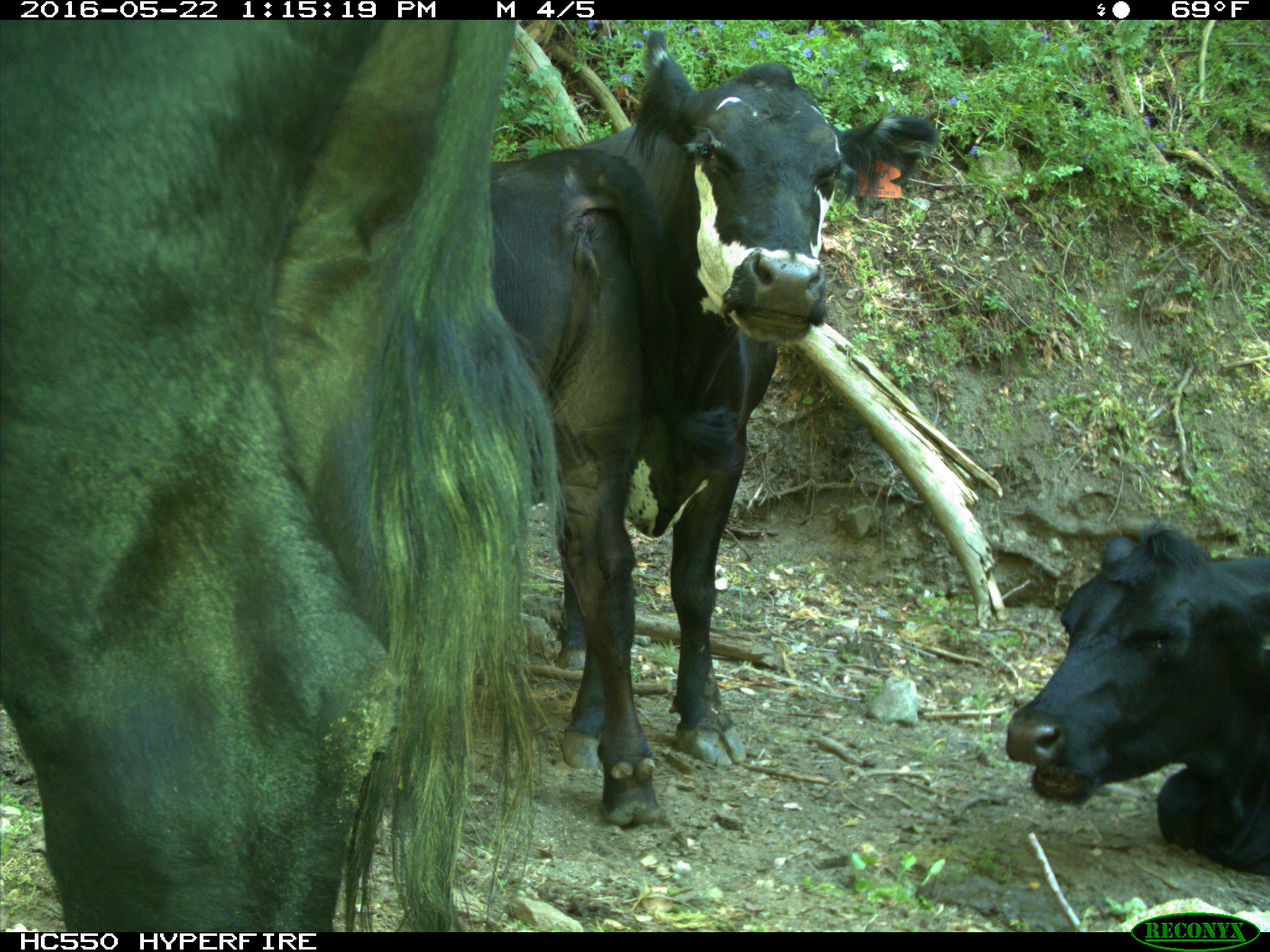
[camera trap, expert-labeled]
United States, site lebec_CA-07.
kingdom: Animalia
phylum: Chordata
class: Mammalia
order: Artiodactyla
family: Bovidae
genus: Bos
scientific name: Bos taurus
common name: domestic cow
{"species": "Bos taurus (domestic cow)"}